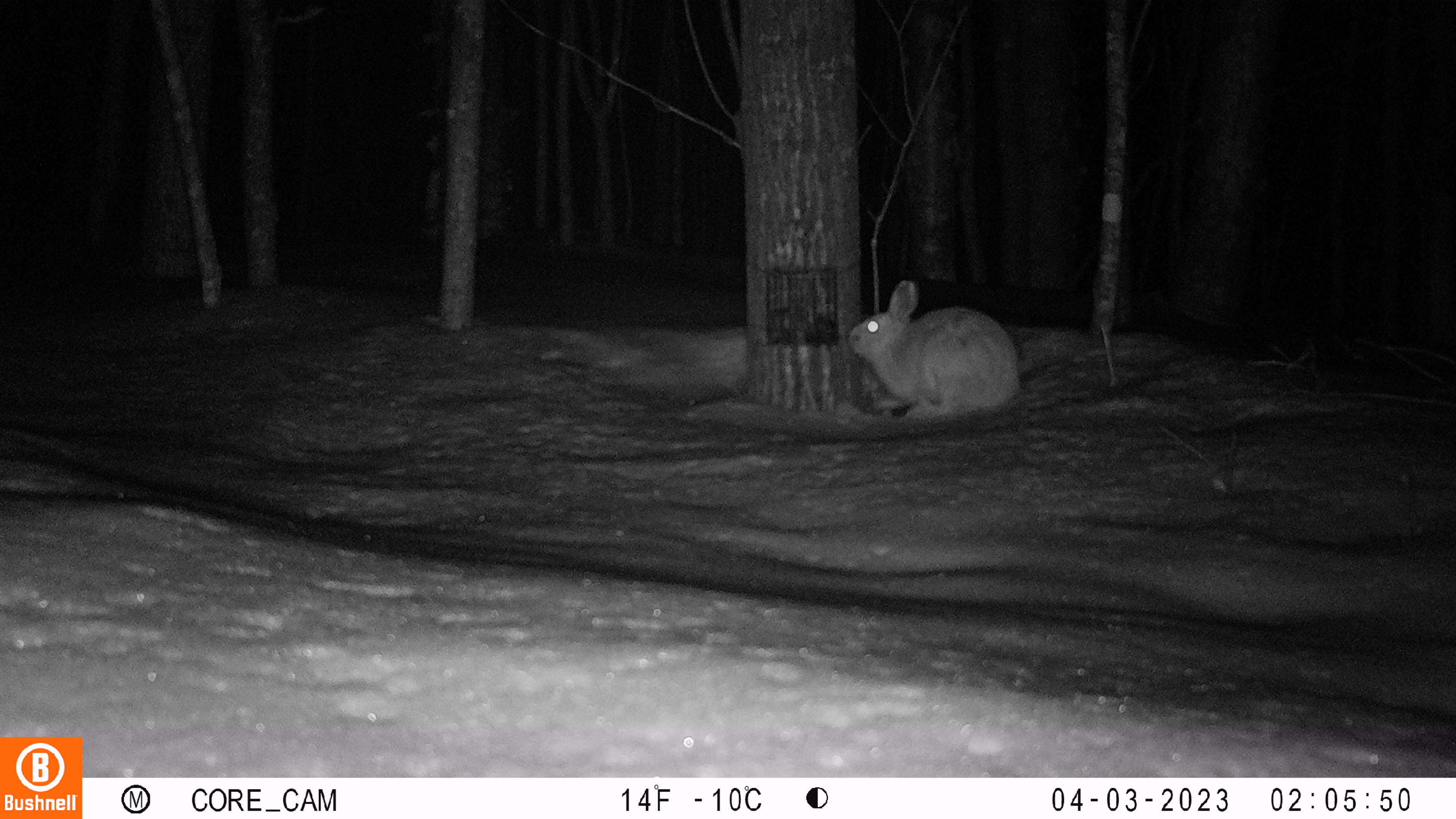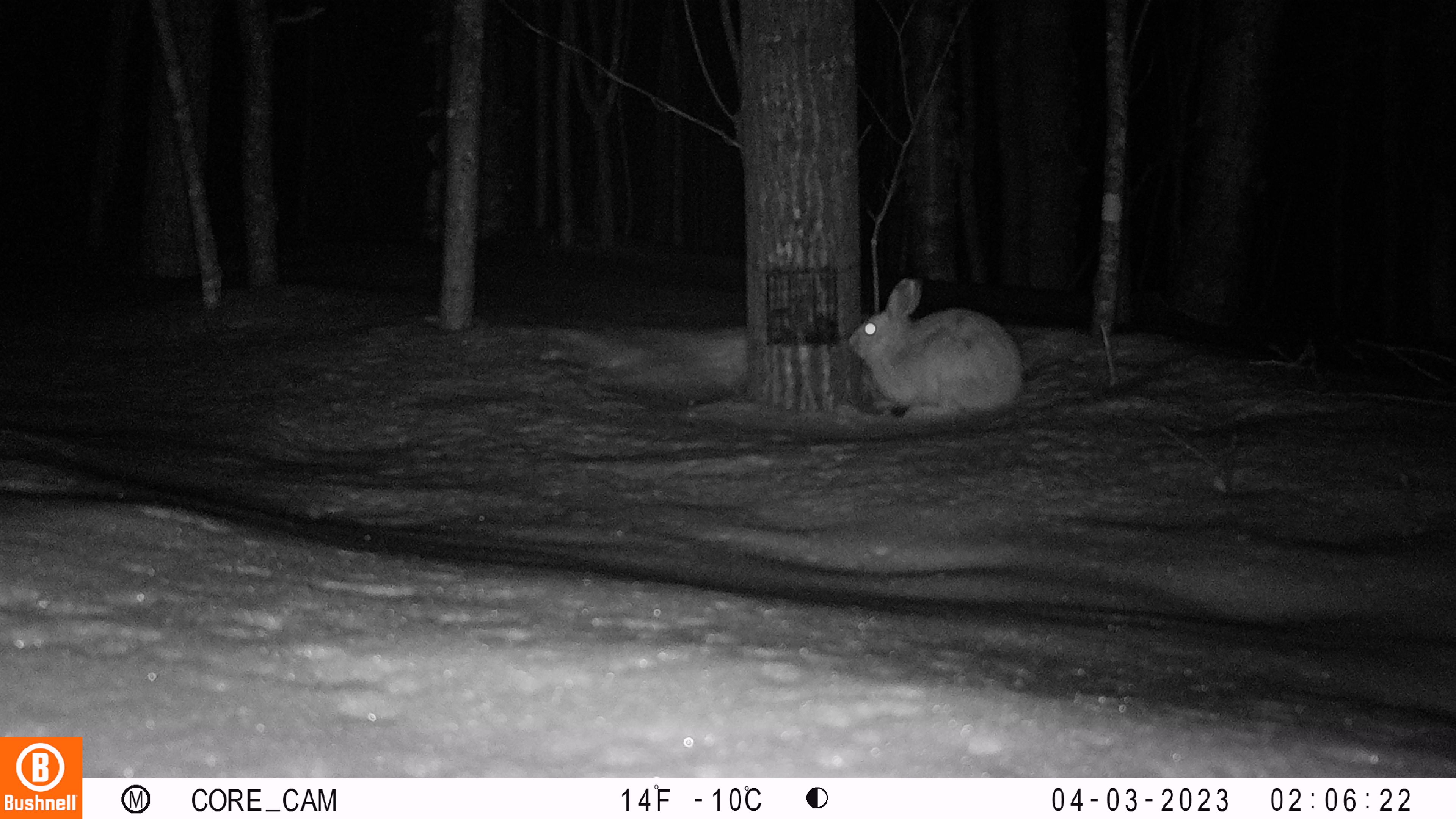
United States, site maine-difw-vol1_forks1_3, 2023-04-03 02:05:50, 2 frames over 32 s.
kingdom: Animalia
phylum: Chordata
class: Mammalia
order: Lagomorpha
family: Leporidae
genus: Lepus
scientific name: Lepus americanus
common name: snowshoe hare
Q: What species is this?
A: Snowshoe hare (Lepus americanus).